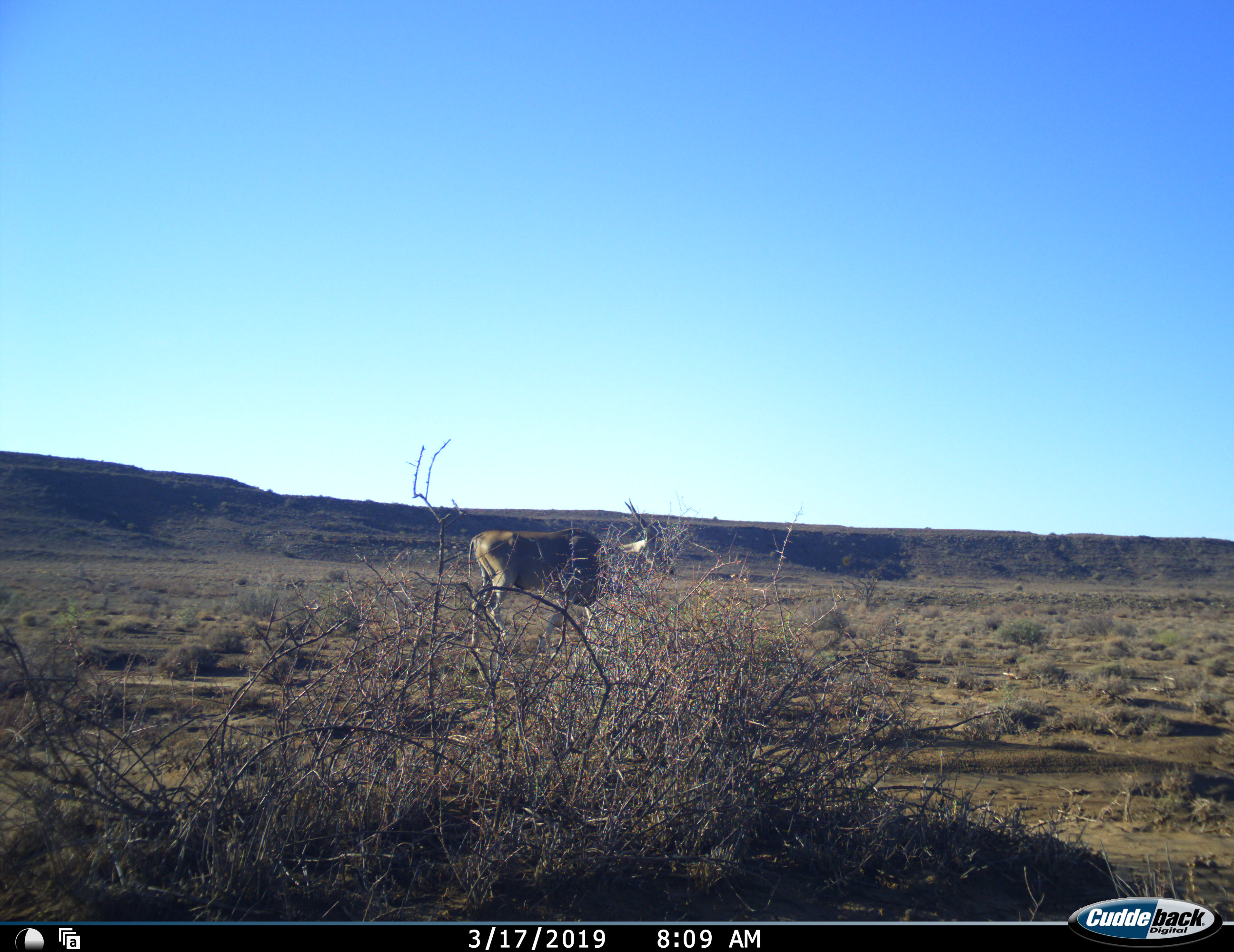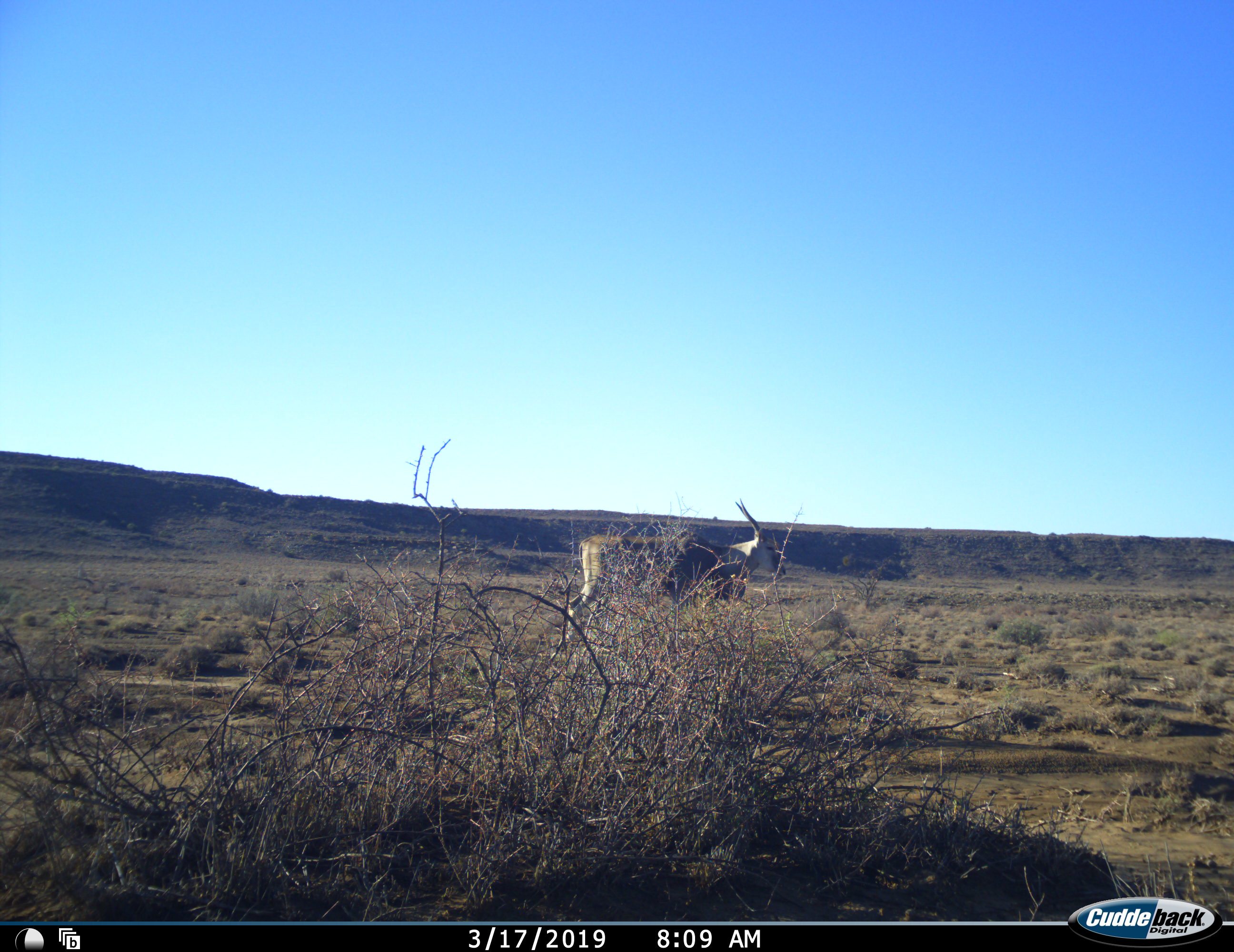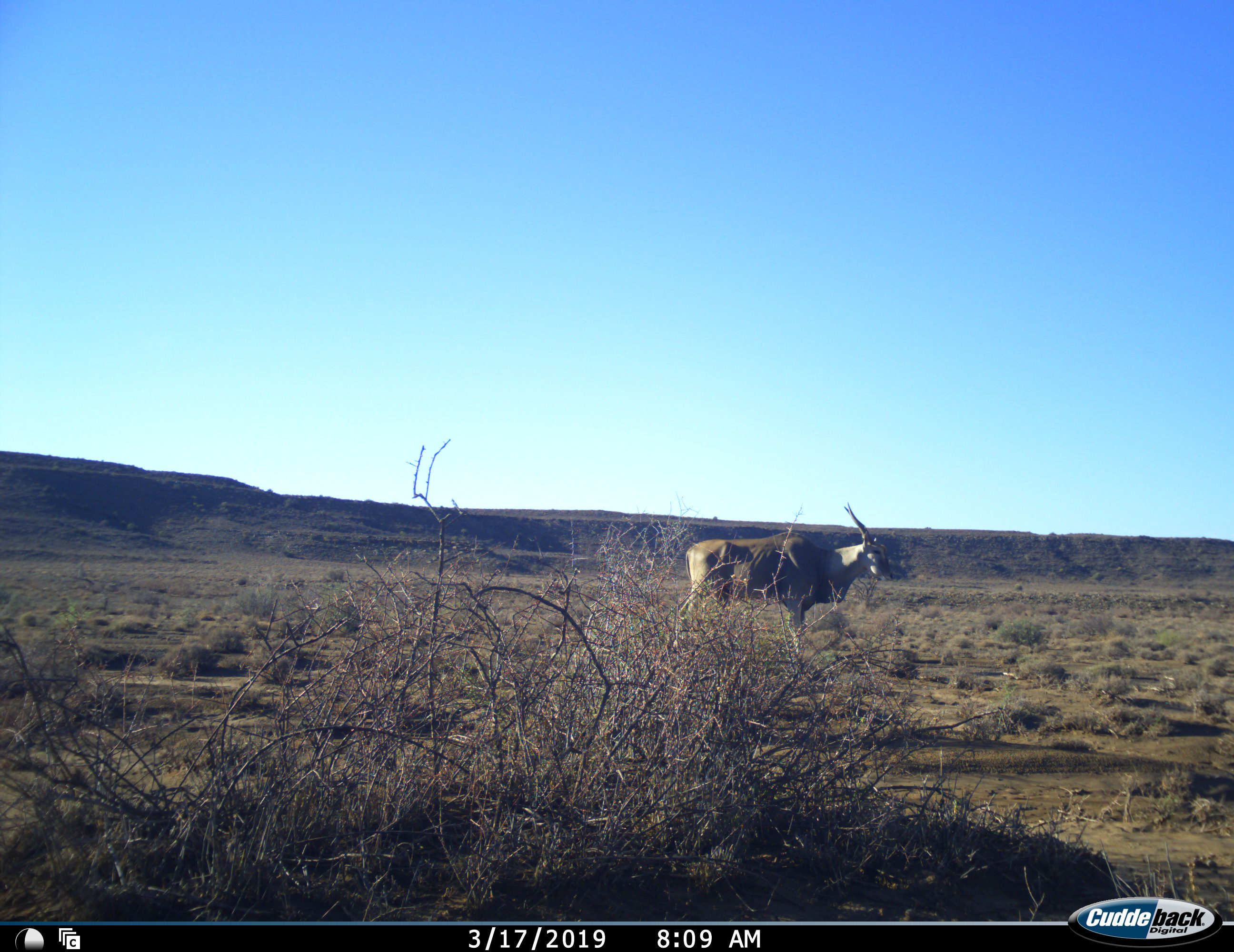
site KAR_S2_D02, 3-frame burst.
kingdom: Animalia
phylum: Chordata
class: Mammalia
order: Artiodactyla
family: Bovidae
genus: Tragelaphus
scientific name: Tragelaphus oryx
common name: eland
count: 1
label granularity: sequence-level